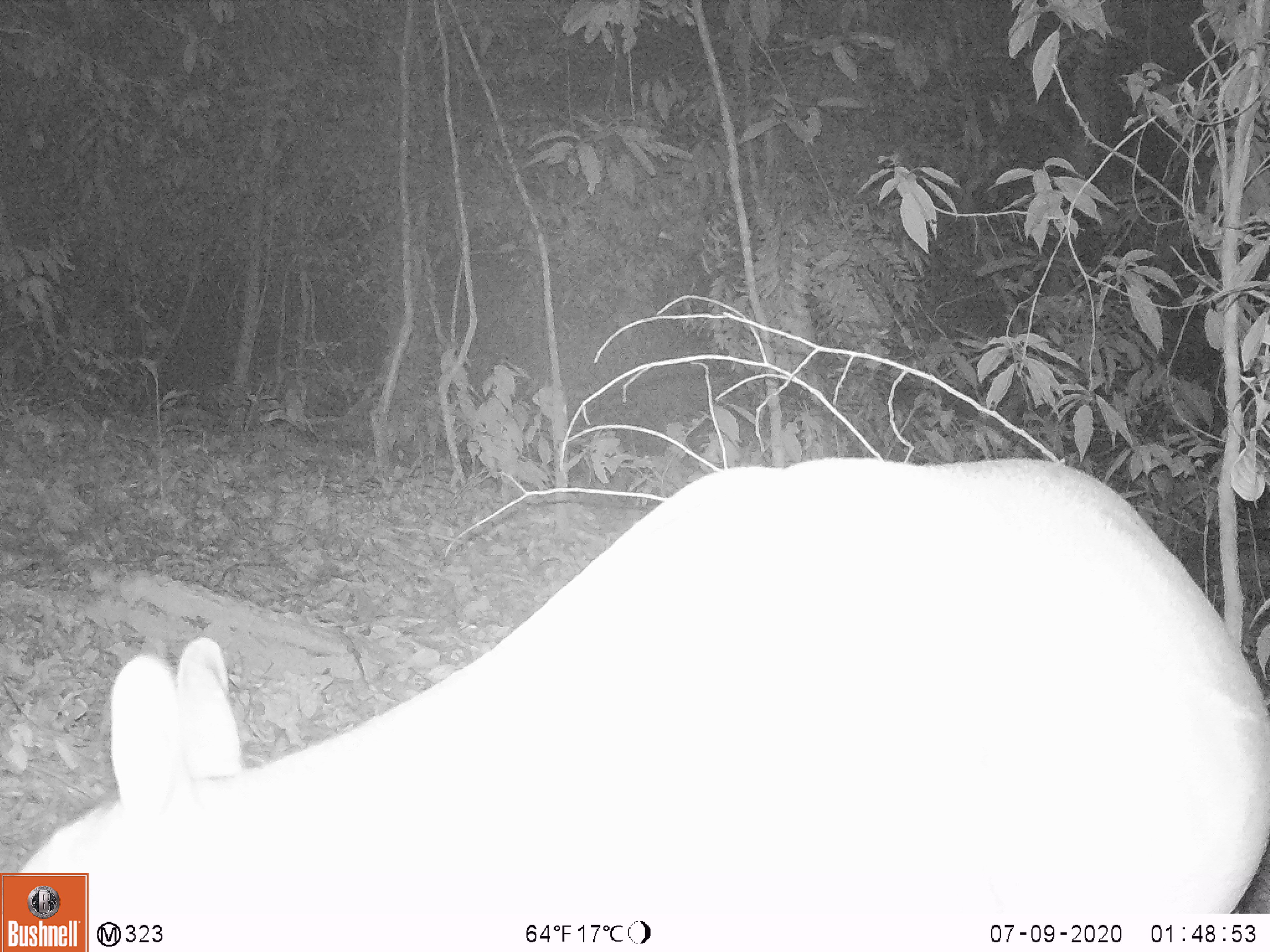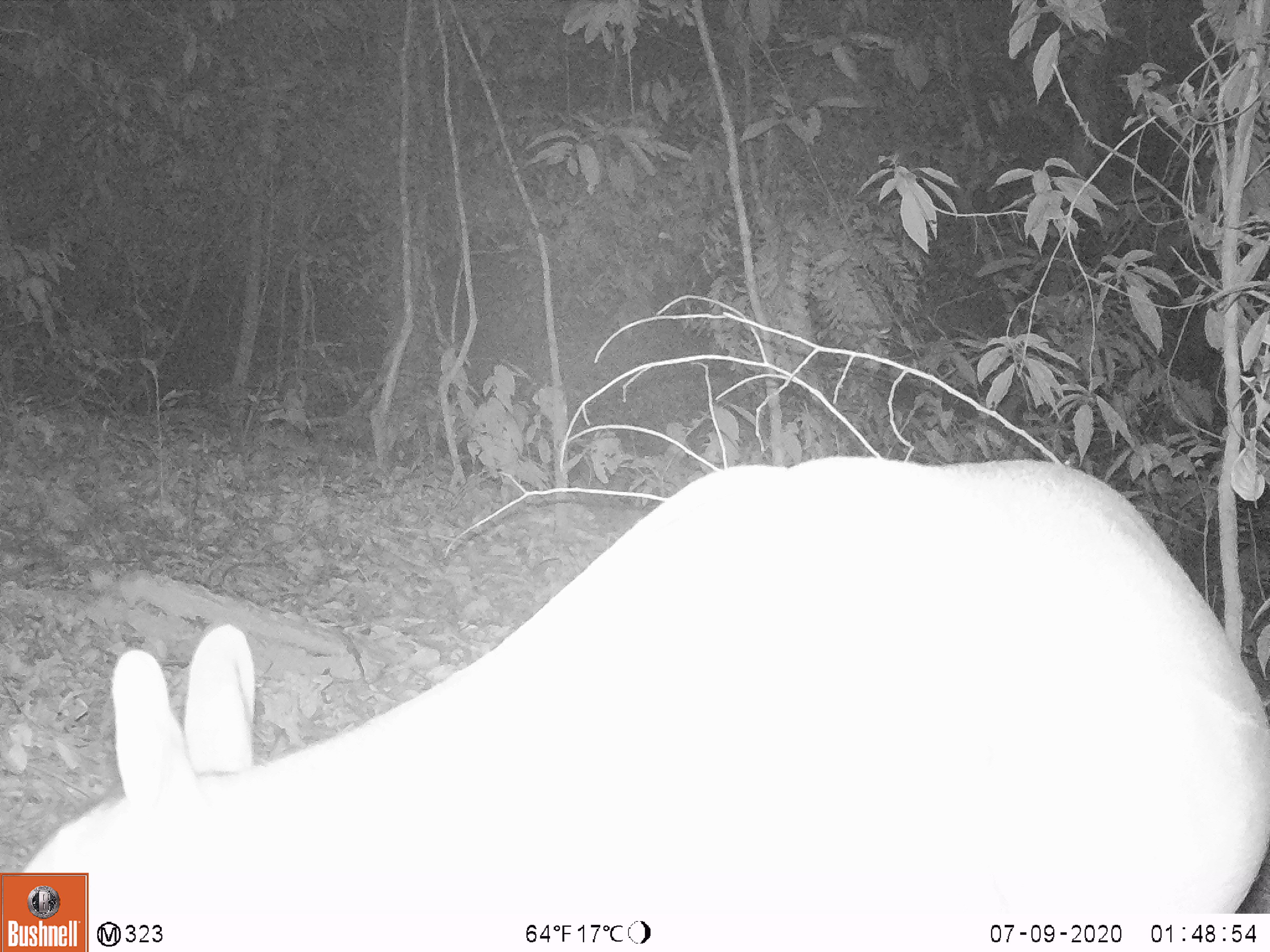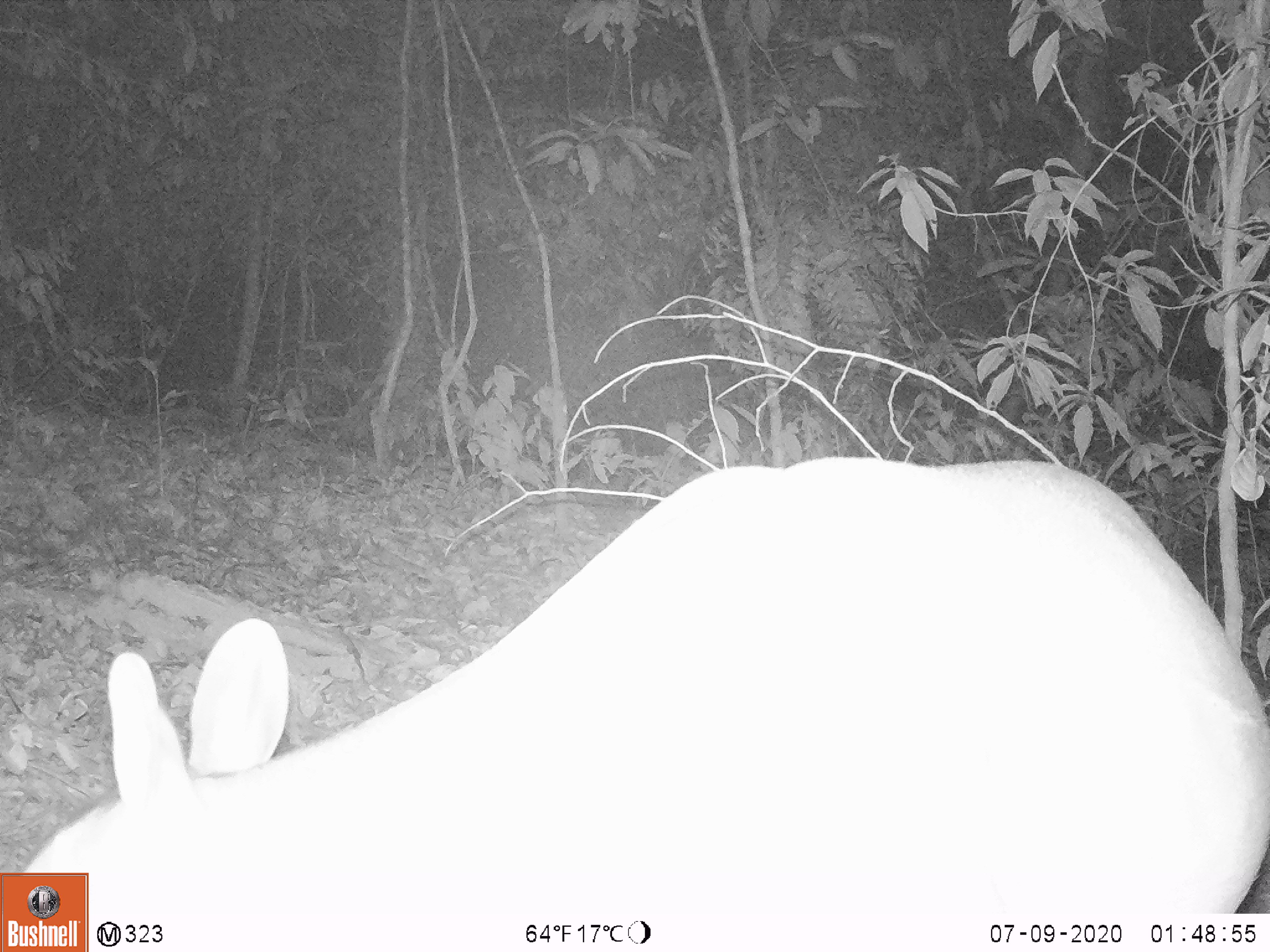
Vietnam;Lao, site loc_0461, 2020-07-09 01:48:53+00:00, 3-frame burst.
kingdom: Animalia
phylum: Chordata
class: Mammalia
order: Artiodactyla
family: Cervidae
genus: Muntiacus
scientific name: Muntiacus vuquangensis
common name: large-antlered muntjac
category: large antlered muntjac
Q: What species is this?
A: Large antlered muntjac (large-antlered muntjac) (Muntiacus vuquangensis).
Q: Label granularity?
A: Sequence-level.